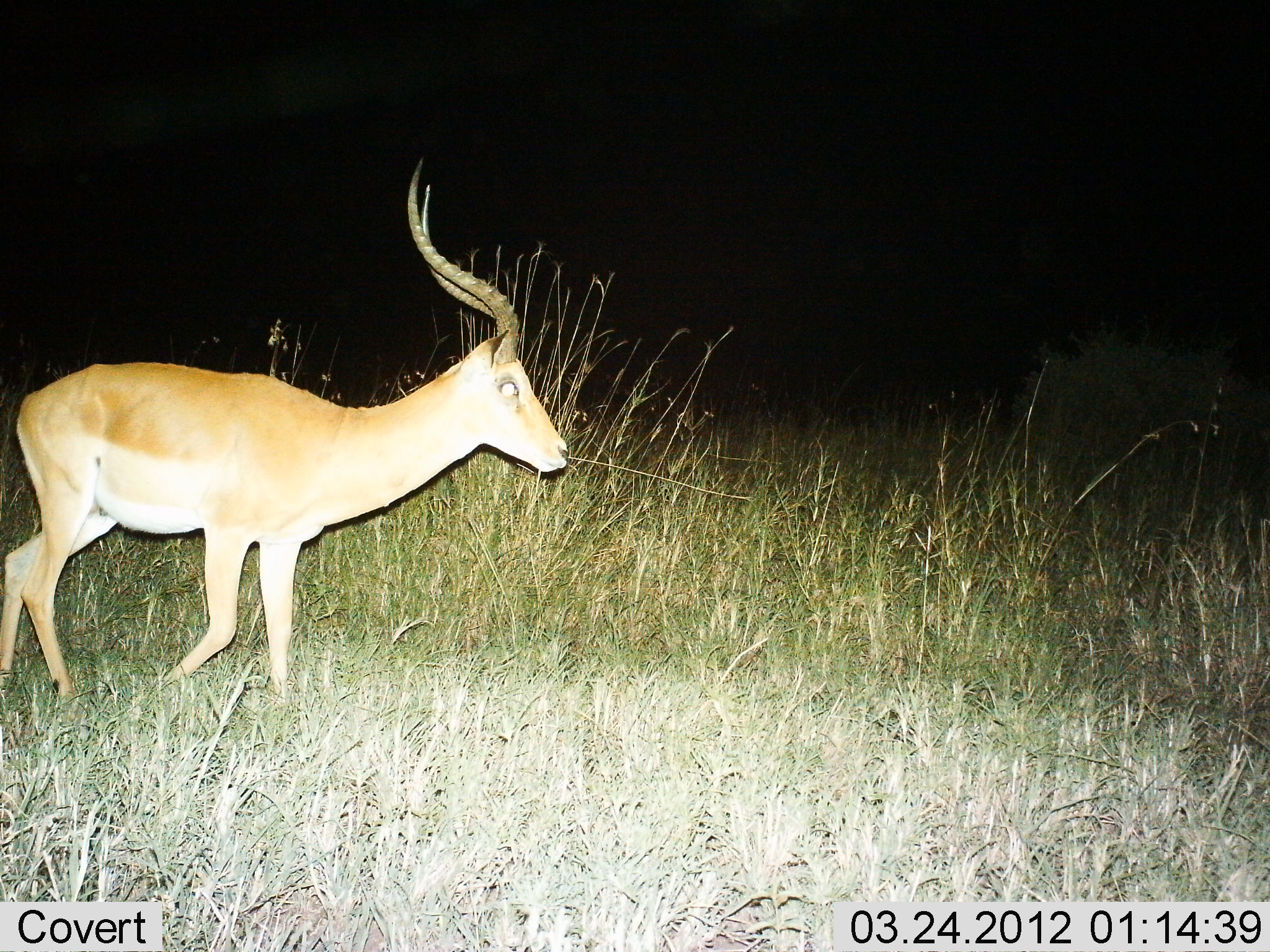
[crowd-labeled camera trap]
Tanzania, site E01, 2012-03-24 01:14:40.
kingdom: Animalia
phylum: Chordata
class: Mammalia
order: Artiodactyla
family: Bovidae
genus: Aepyceros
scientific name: Aepyceros melampus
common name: impala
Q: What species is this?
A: Impala (Aepyceros melampus).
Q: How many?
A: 1.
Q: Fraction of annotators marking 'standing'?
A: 12%.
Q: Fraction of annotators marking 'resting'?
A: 0%.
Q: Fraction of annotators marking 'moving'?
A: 94%.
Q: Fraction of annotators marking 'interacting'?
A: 0%.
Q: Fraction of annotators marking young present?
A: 0%.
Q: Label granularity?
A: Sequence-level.